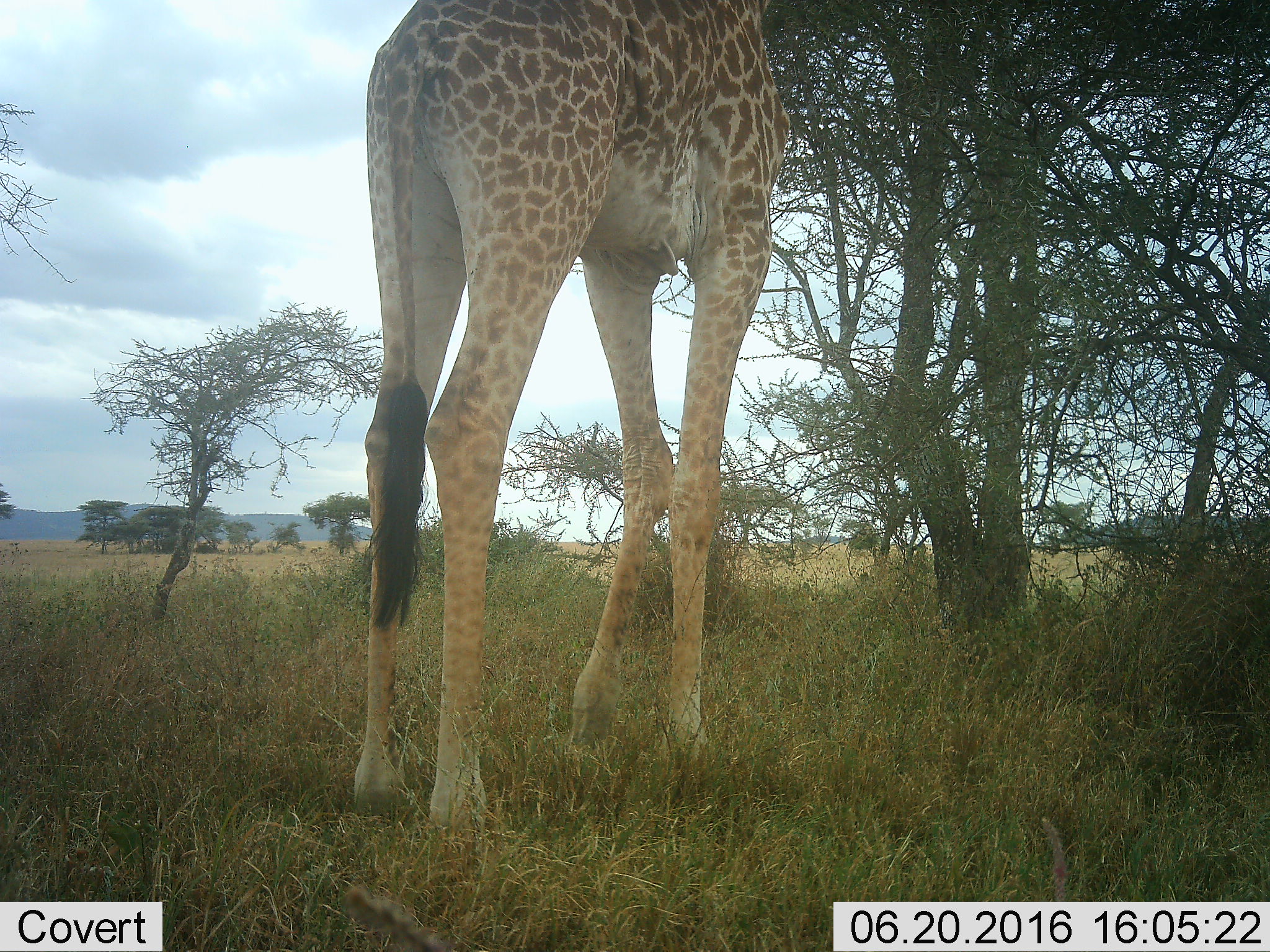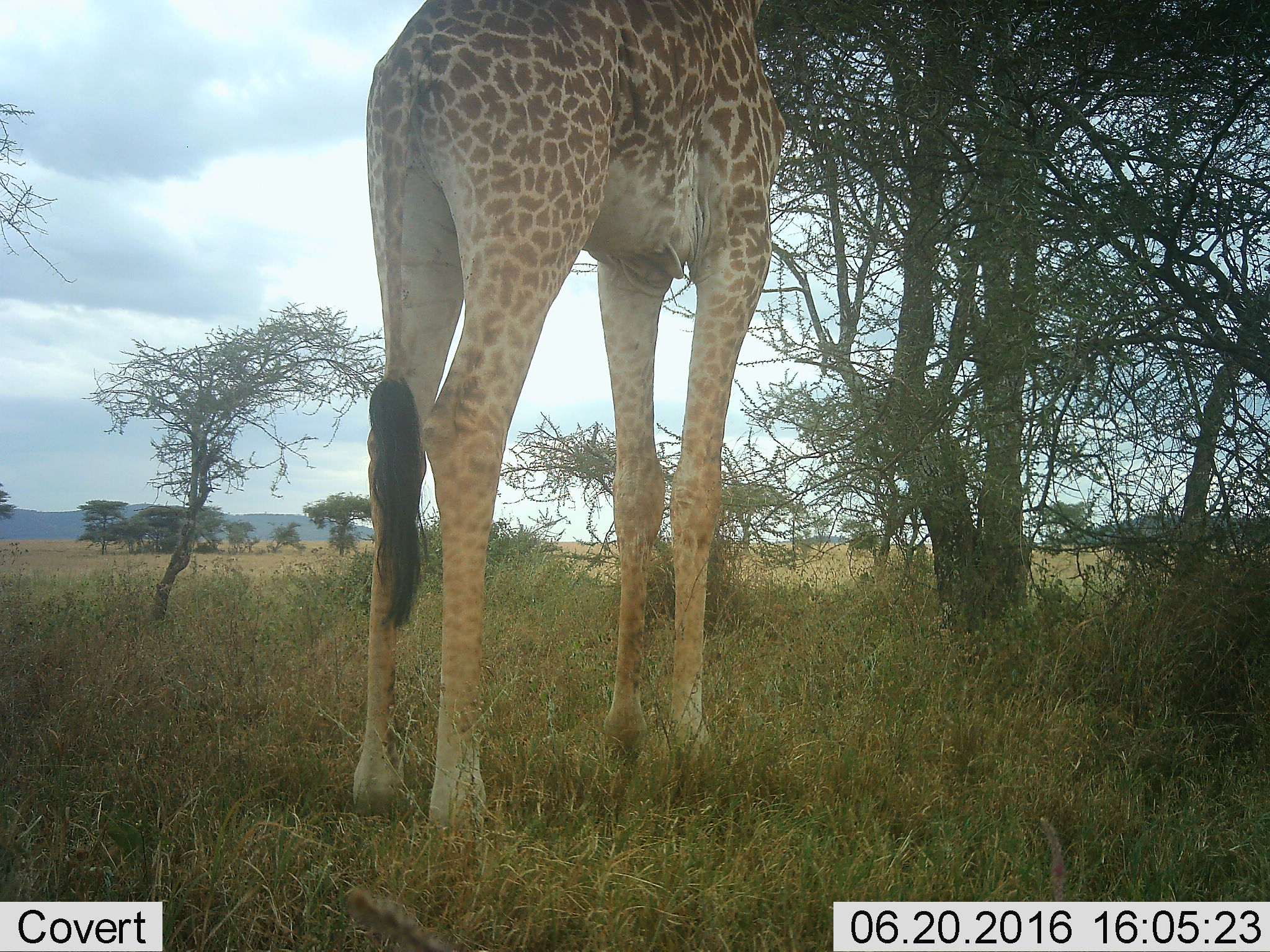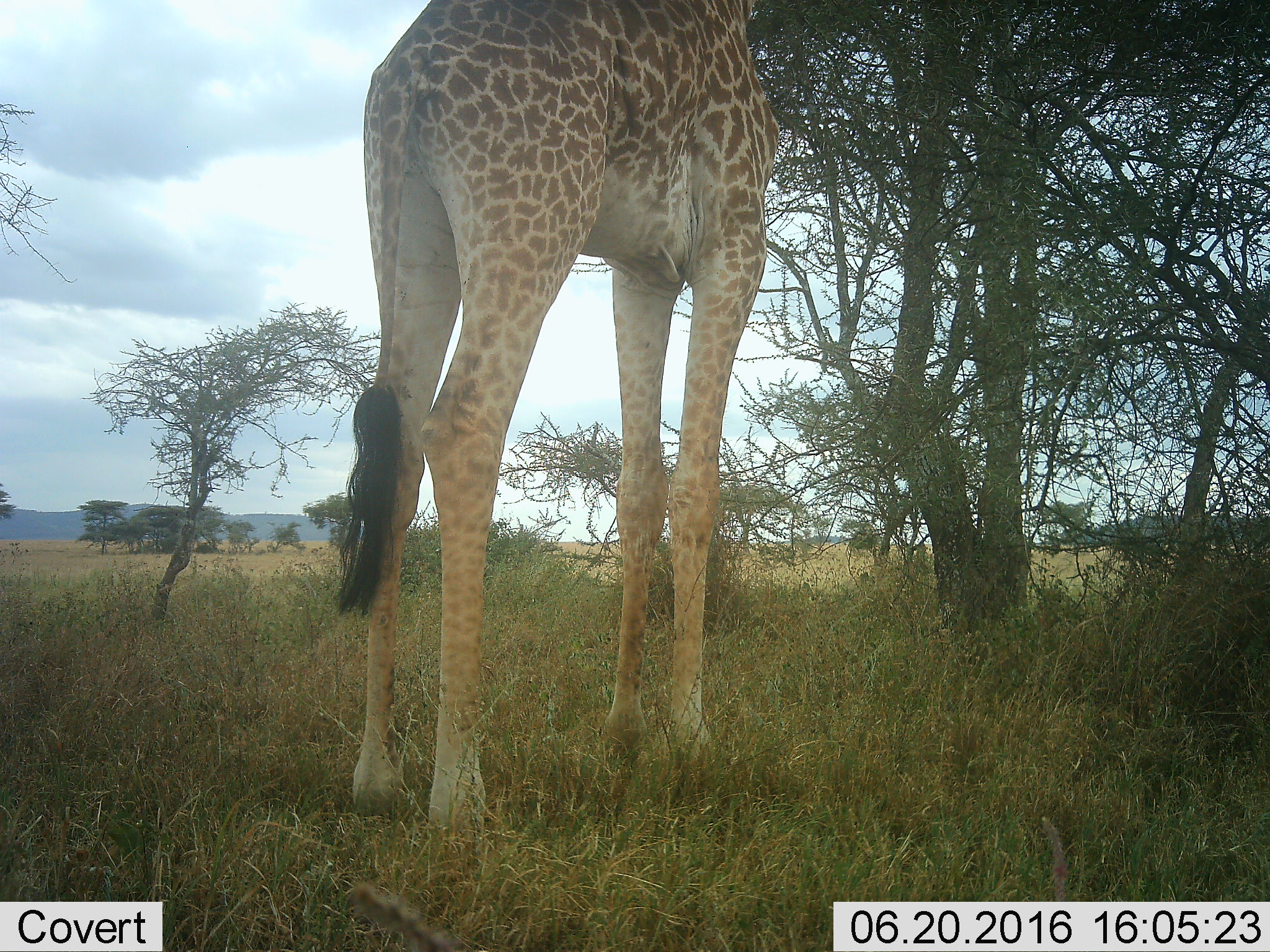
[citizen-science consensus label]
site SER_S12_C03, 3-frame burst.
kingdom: Animalia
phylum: Chordata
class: Mammalia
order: Artiodactyla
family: Giraffidae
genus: Giraffa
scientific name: Giraffa camelopardalis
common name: giraffe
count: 1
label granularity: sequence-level